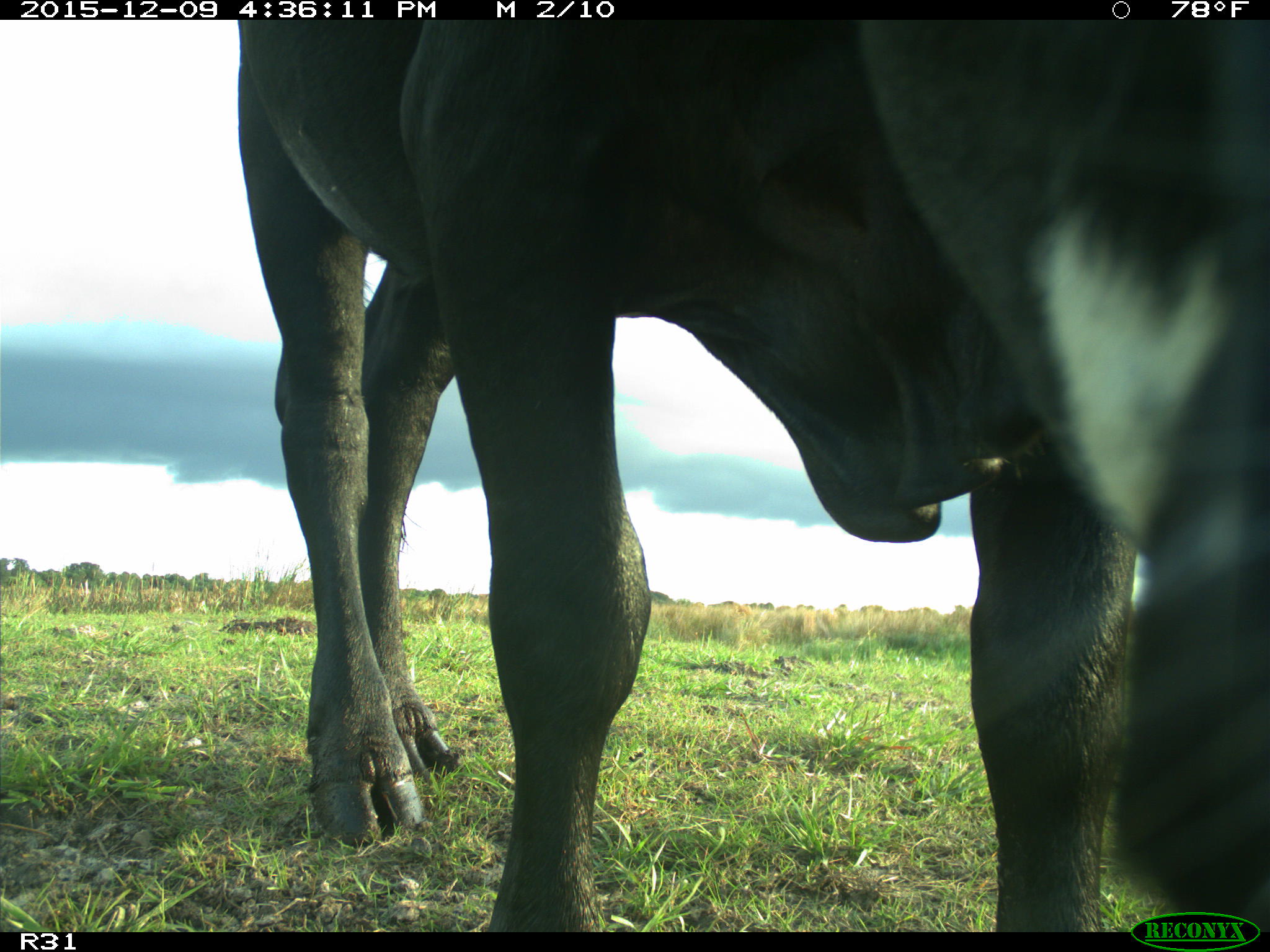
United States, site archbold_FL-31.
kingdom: Animalia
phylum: Chordata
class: Mammalia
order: Artiodactyla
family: Bovidae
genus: Bos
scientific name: Bos taurus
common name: domestic cow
Bos taurus (domestic cow).